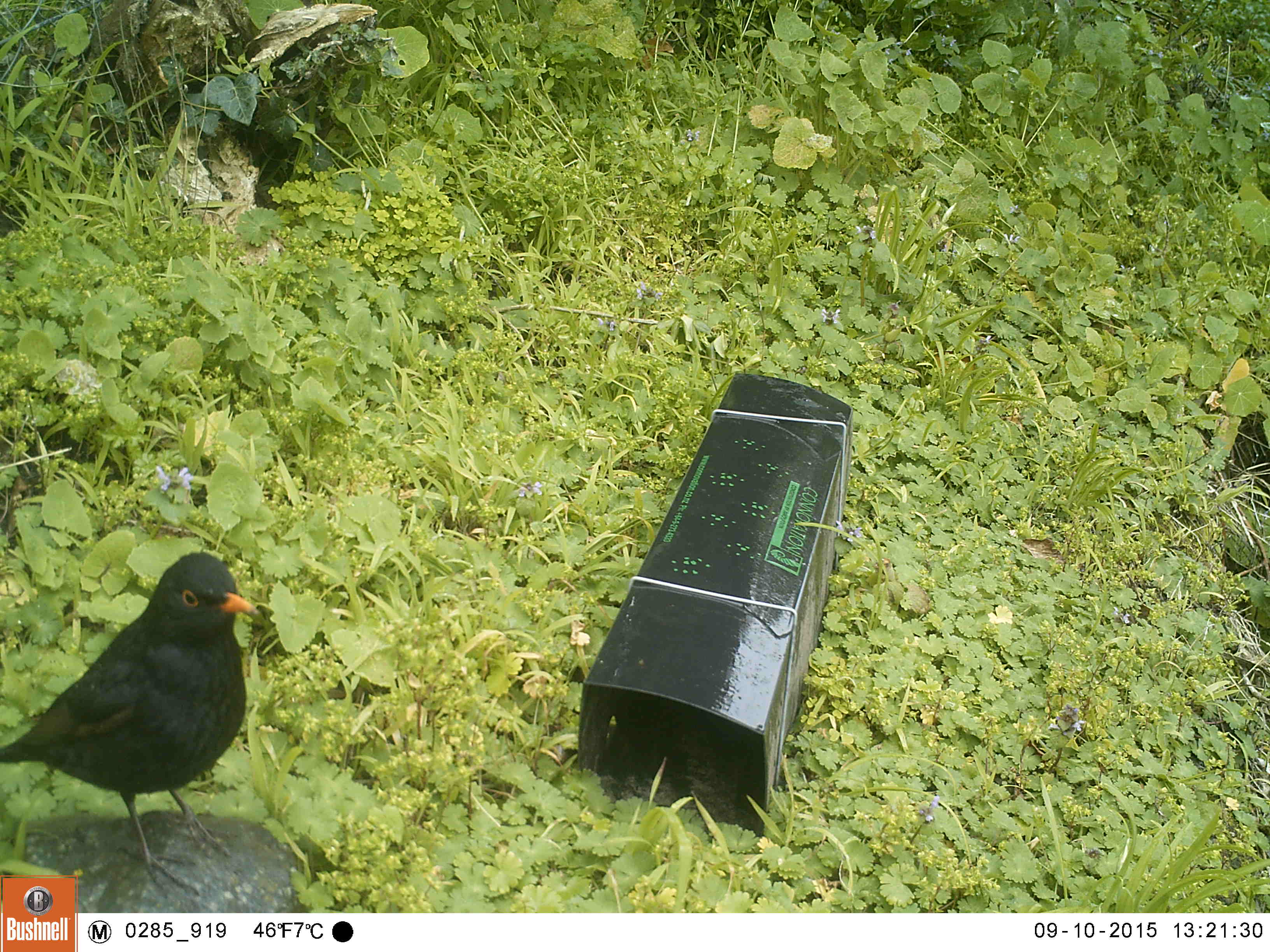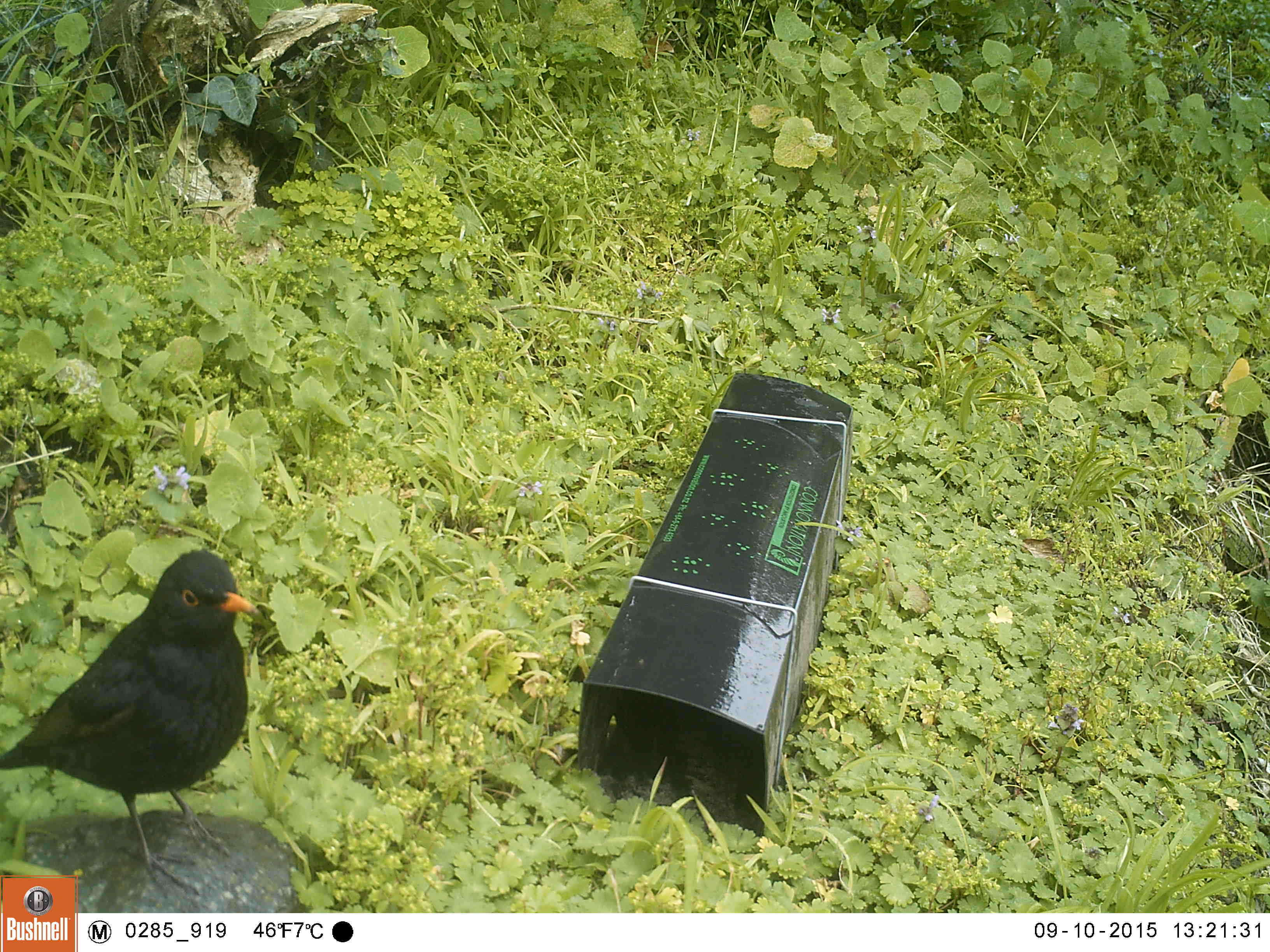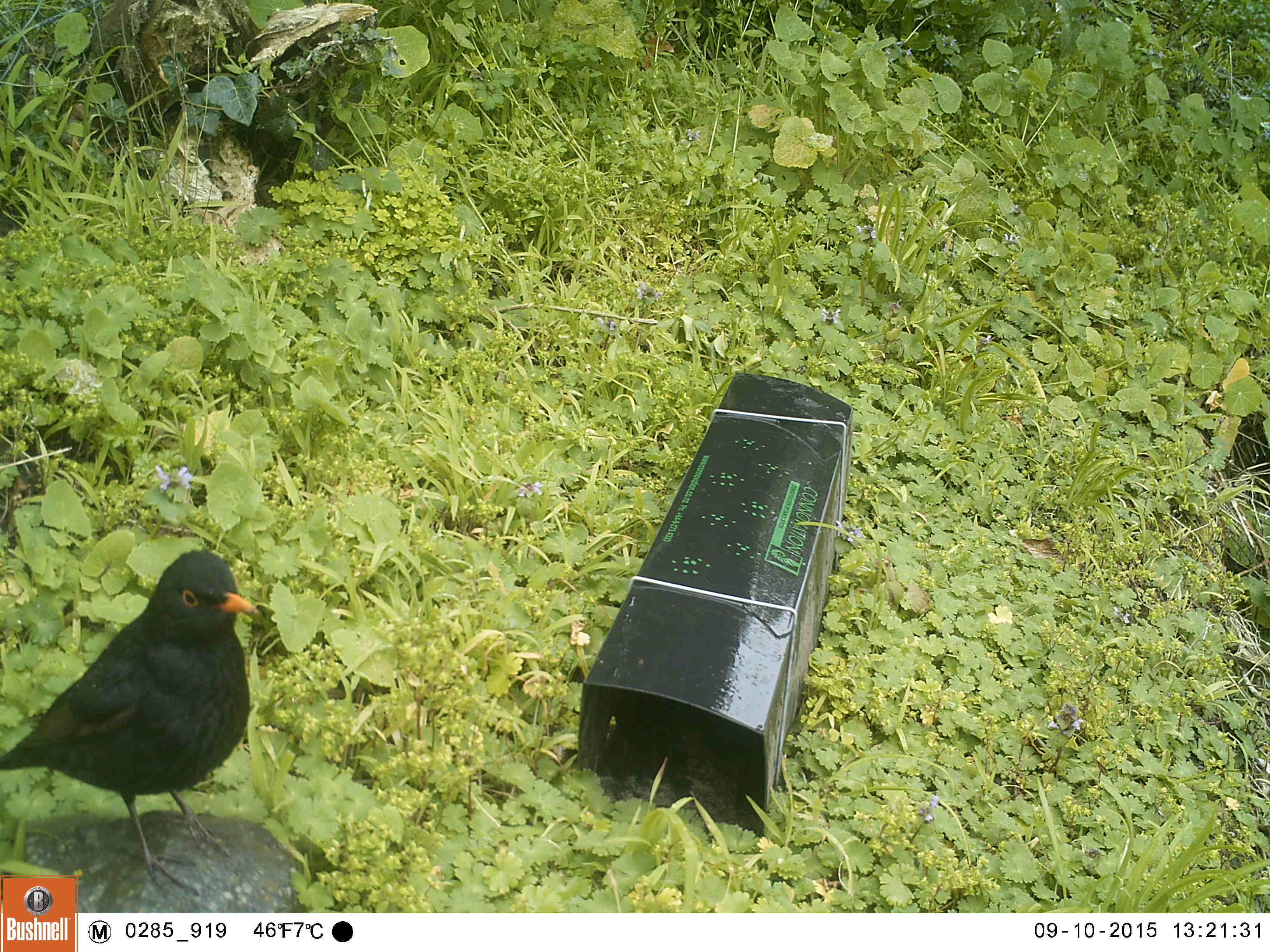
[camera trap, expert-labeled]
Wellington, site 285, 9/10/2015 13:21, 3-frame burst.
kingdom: Animalia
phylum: Chordata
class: Aves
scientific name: Aves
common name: bird